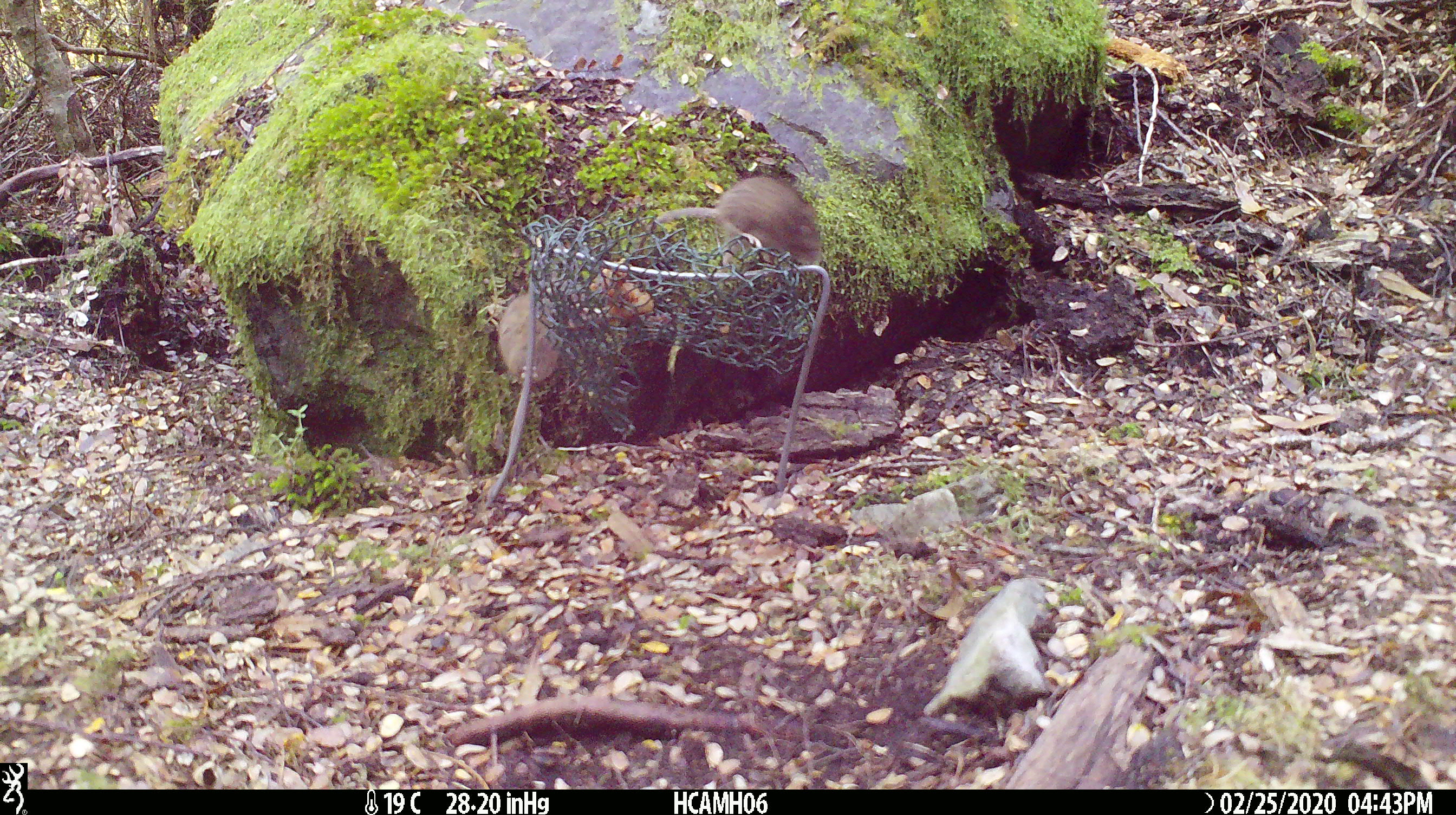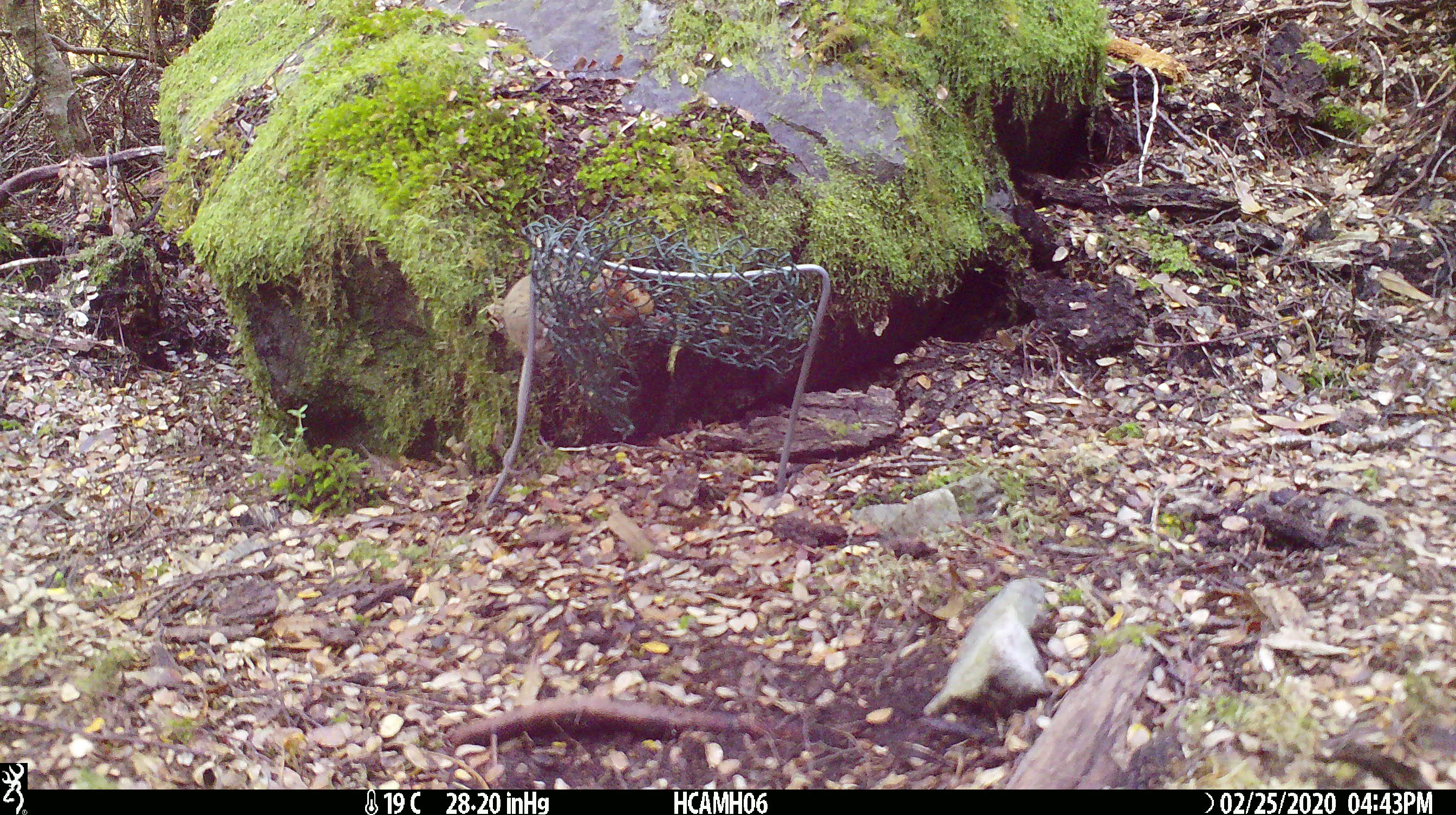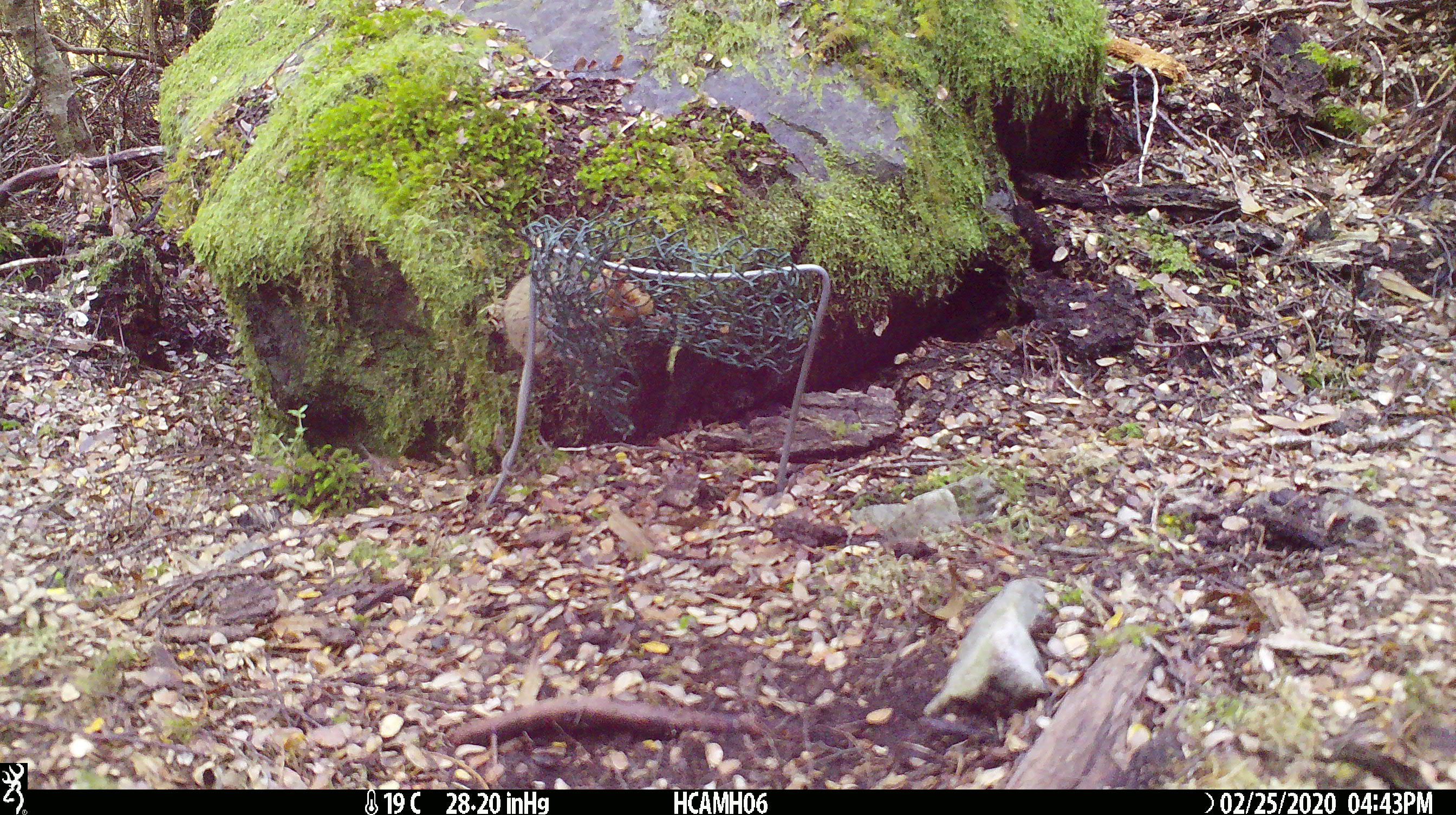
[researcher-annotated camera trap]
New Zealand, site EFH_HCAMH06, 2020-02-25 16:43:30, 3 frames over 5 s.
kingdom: Animalia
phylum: Chordata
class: Mammalia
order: Rodentia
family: Muridae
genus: Mus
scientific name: Mus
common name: mouse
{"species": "mouse (Mus)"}